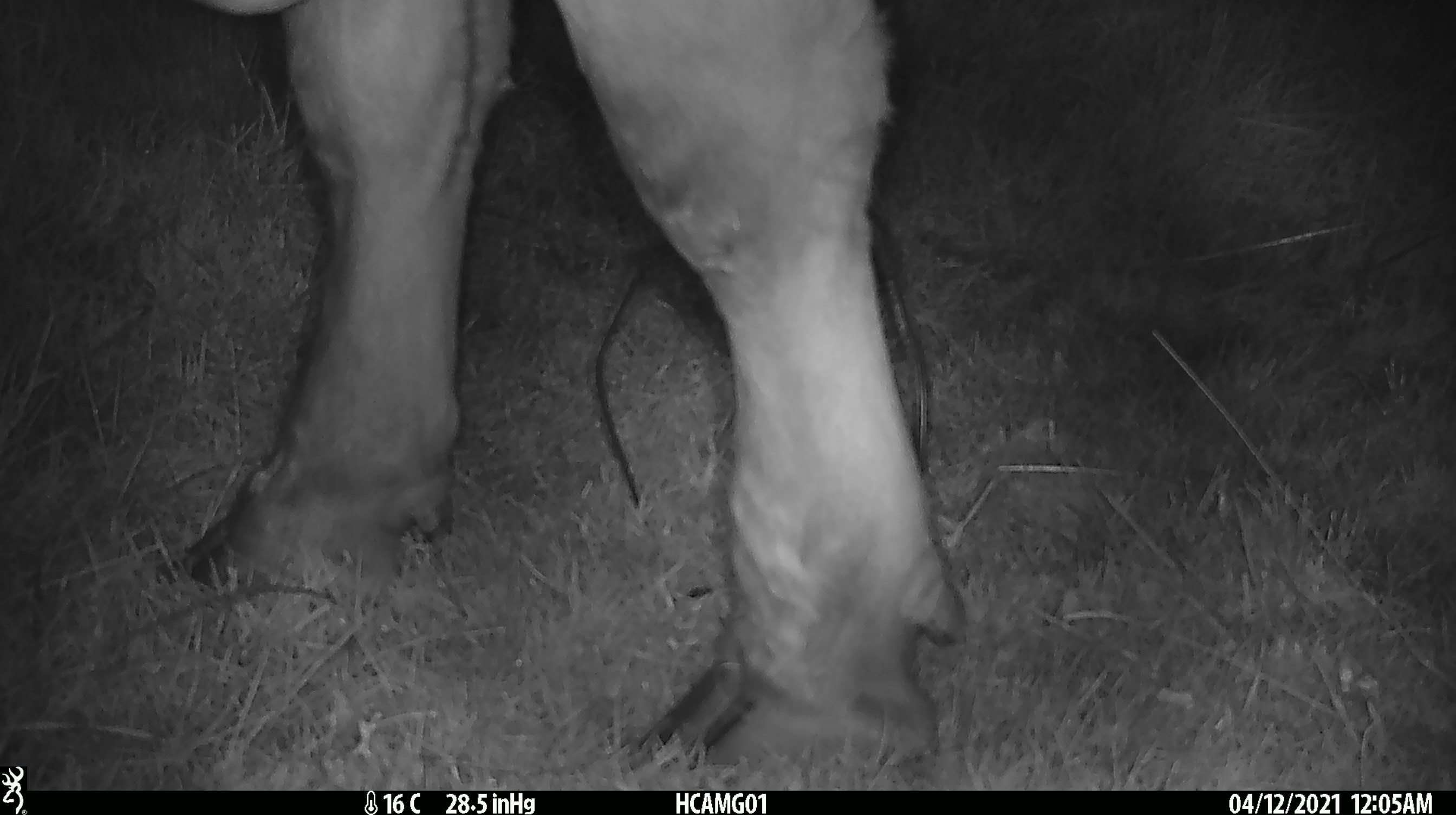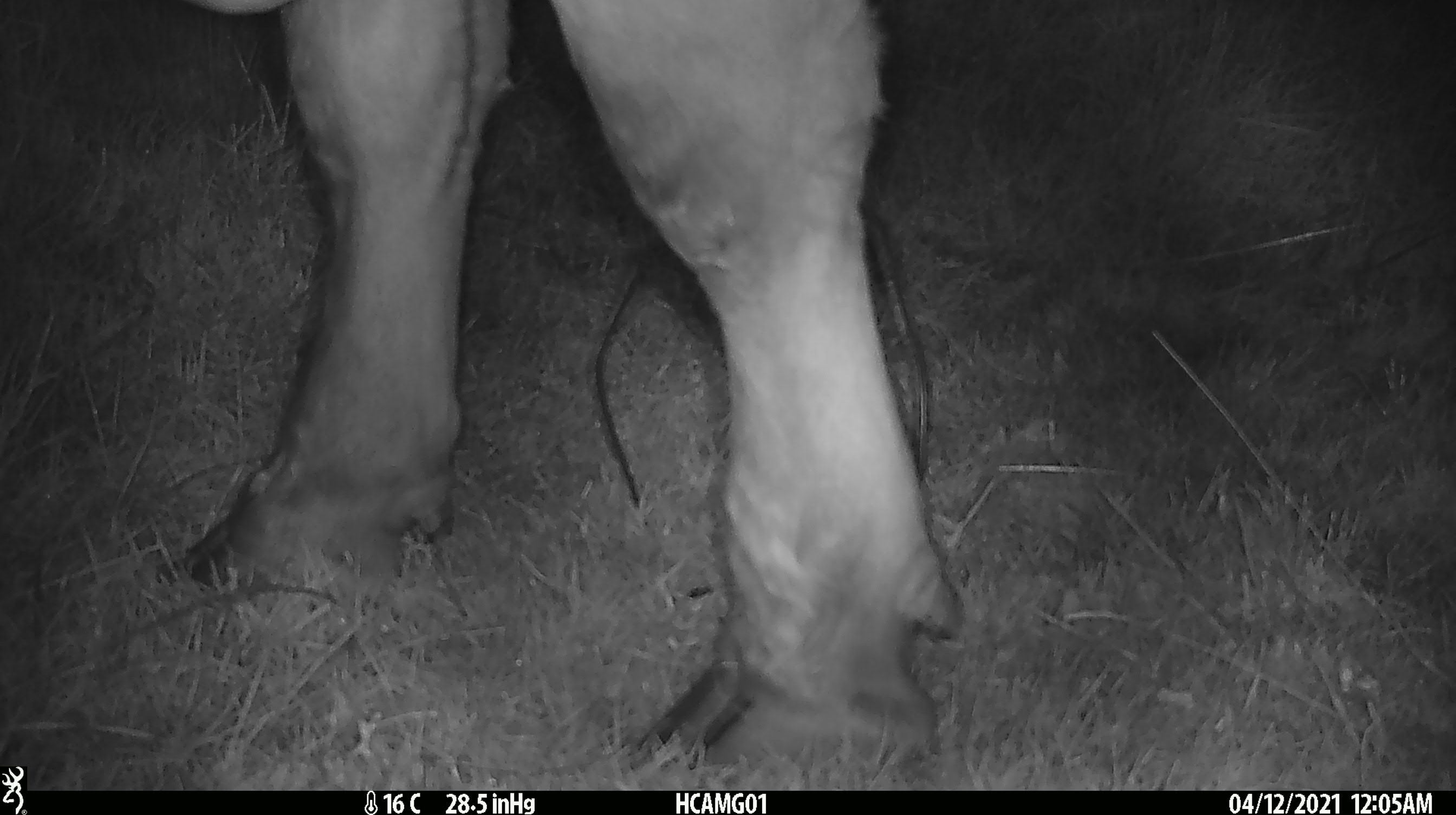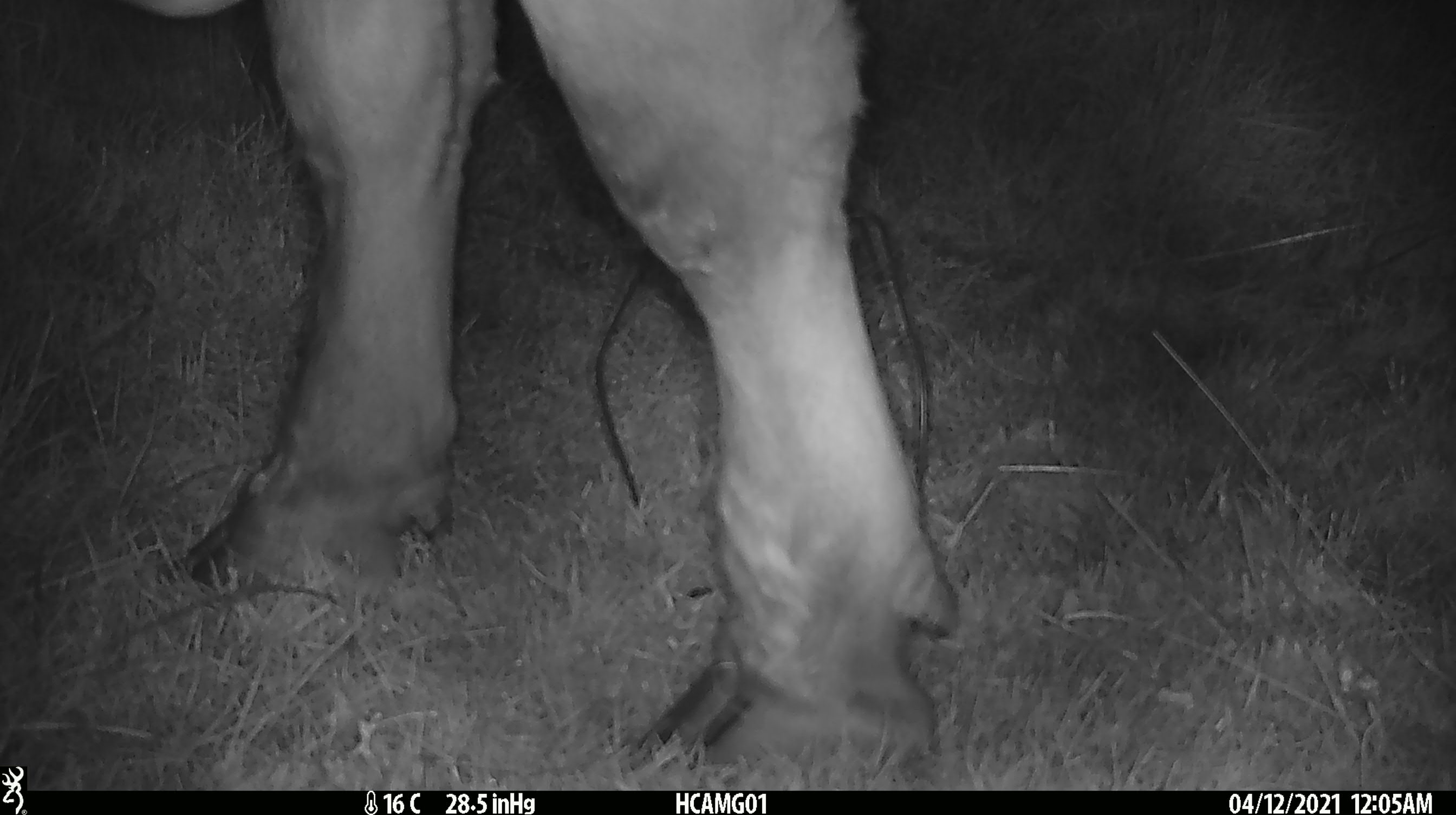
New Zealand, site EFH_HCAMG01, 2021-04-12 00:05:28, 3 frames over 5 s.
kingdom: Animalia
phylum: Chordata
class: Mammalia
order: Artiodactyla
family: Bovidae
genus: Bos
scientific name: Bos taurus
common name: domestic cow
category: cow